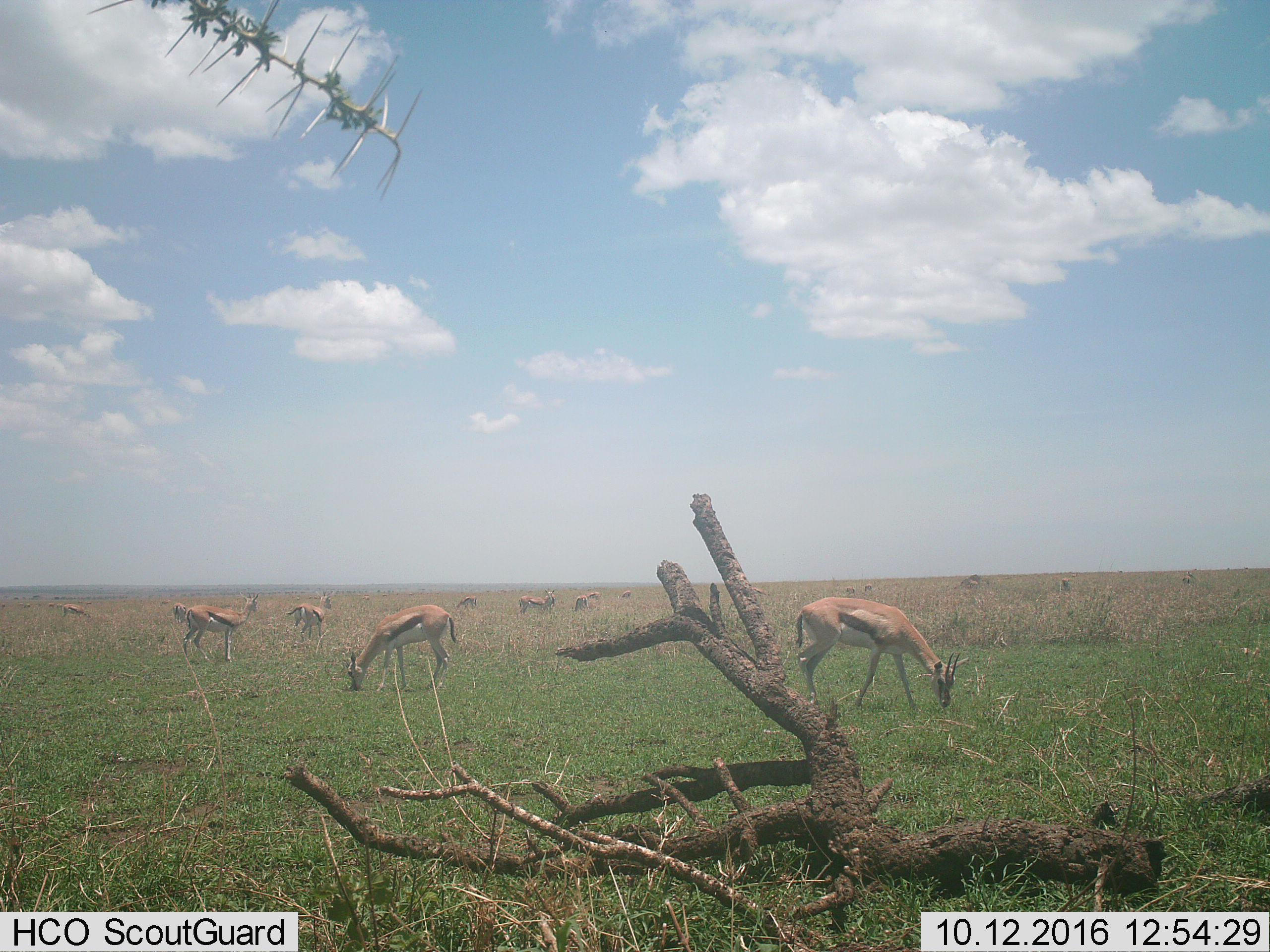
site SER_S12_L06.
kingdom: Animalia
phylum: Chordata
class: Mammalia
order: Artiodactyla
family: Bovidae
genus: Eudorcas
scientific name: Eudorcas thomsonii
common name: thomson's gazelle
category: gazellethomsons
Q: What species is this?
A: Gazellethomsons (thomson's gazelle) (Eudorcas thomsonii).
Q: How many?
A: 11-50.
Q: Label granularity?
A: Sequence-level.